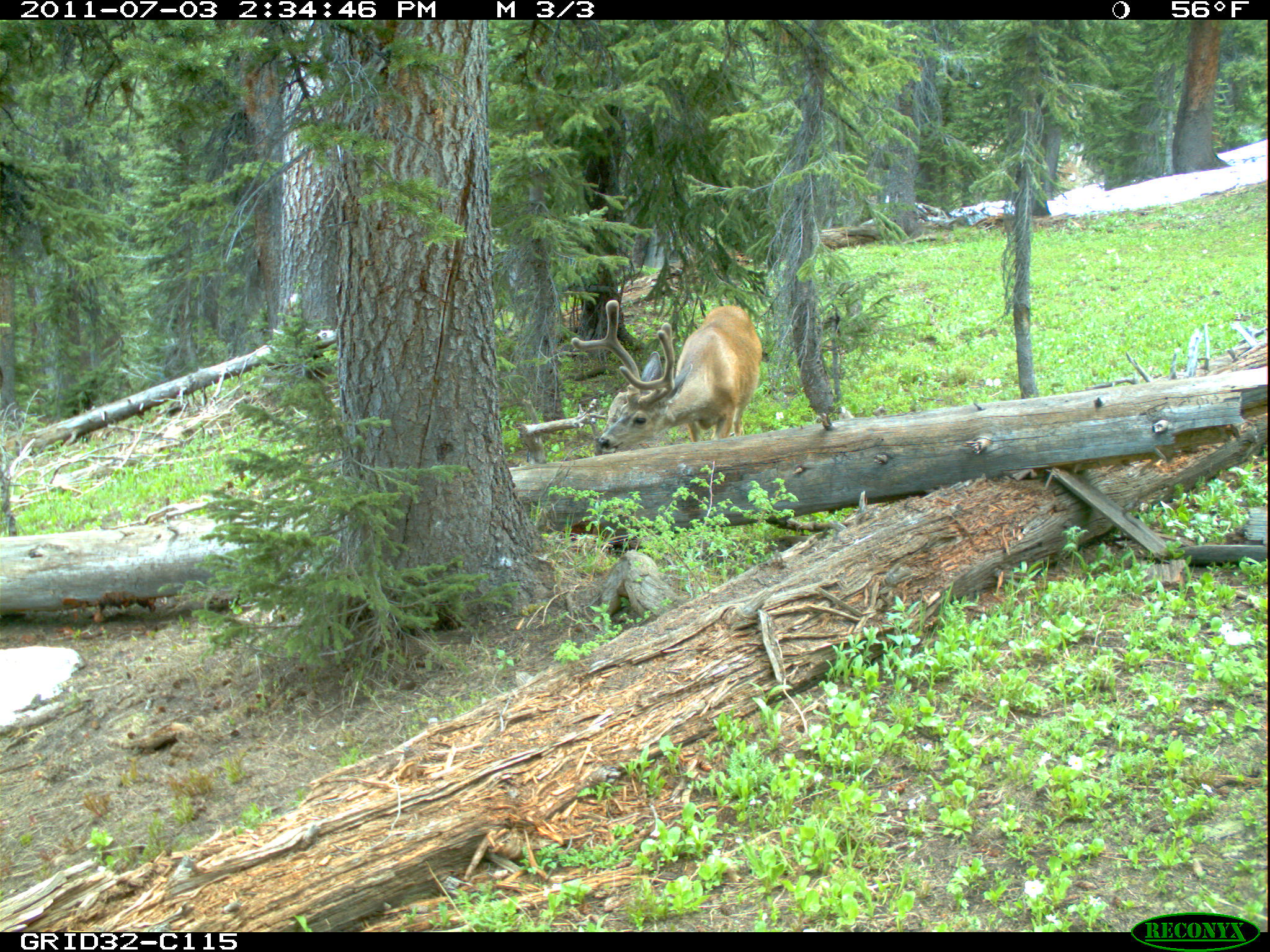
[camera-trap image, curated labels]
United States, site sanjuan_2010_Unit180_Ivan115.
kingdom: Animalia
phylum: Chordata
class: Mammalia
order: Artiodactyla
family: Cervidae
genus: Odocoileus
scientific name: Odocoileus hemionus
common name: mule deer